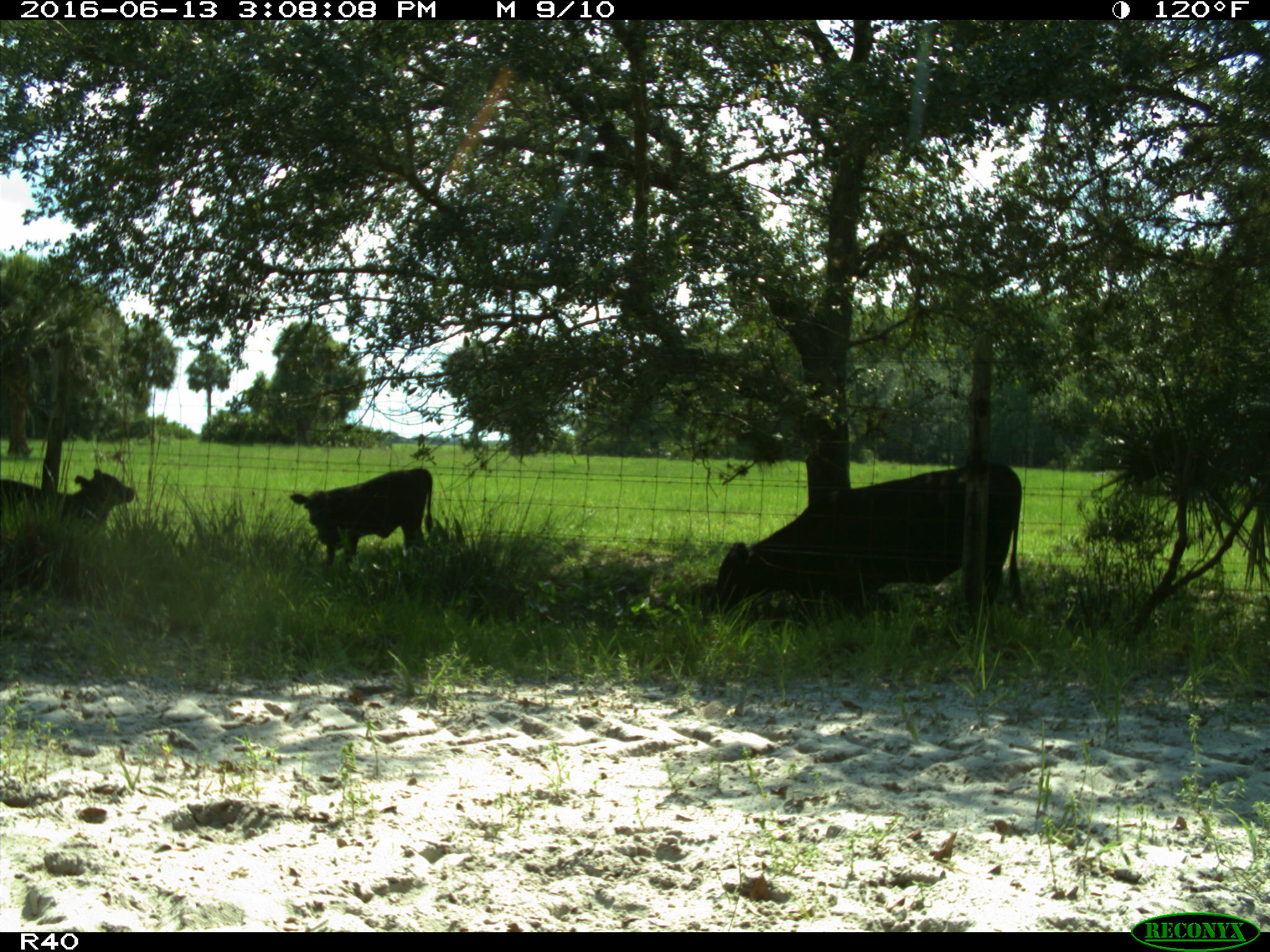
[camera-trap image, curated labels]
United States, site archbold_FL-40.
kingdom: Animalia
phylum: Chordata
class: Mammalia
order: Artiodactyla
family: Bovidae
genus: Bos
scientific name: Bos taurus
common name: domestic cow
Bos taurus (domestic cow).